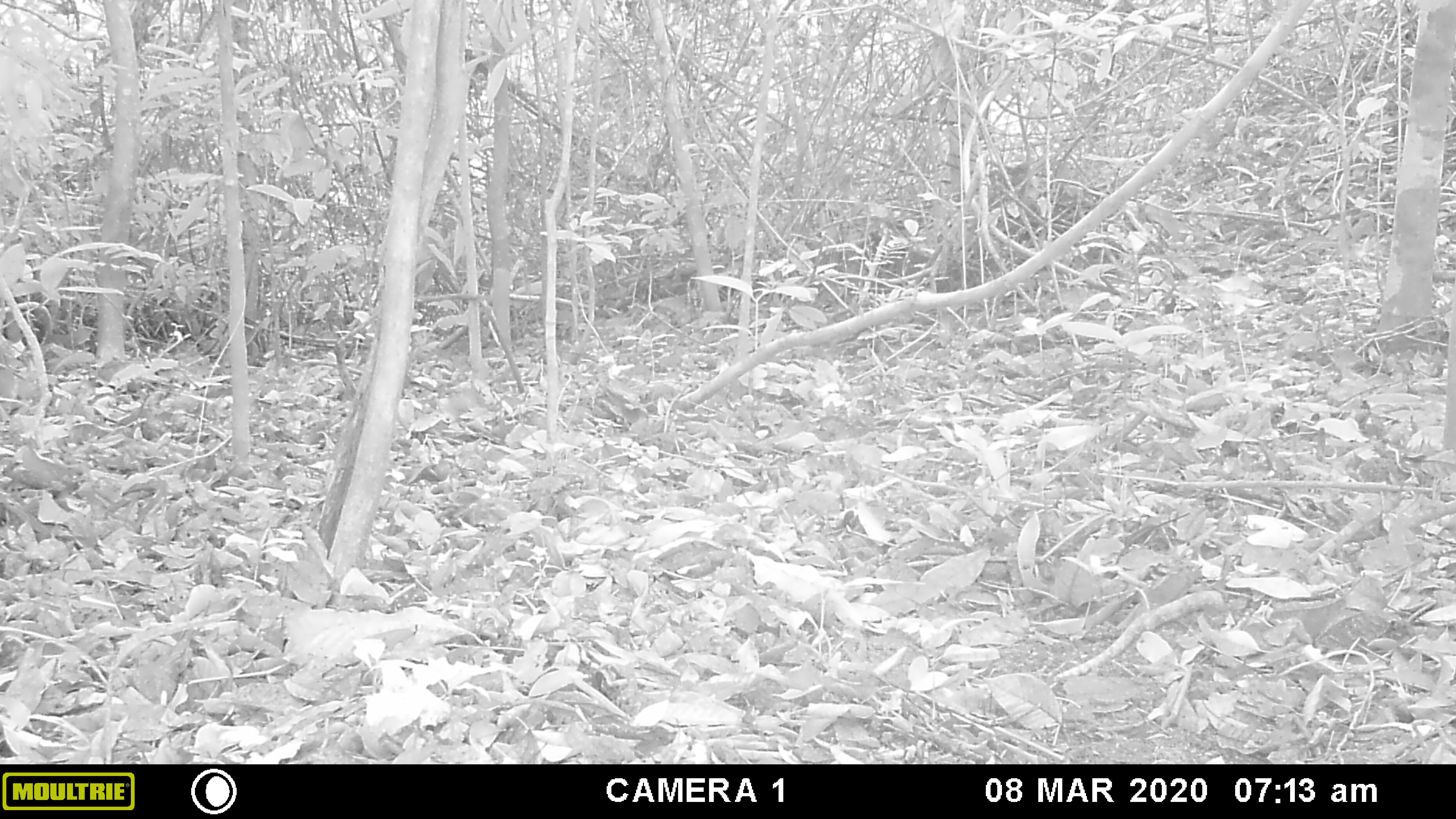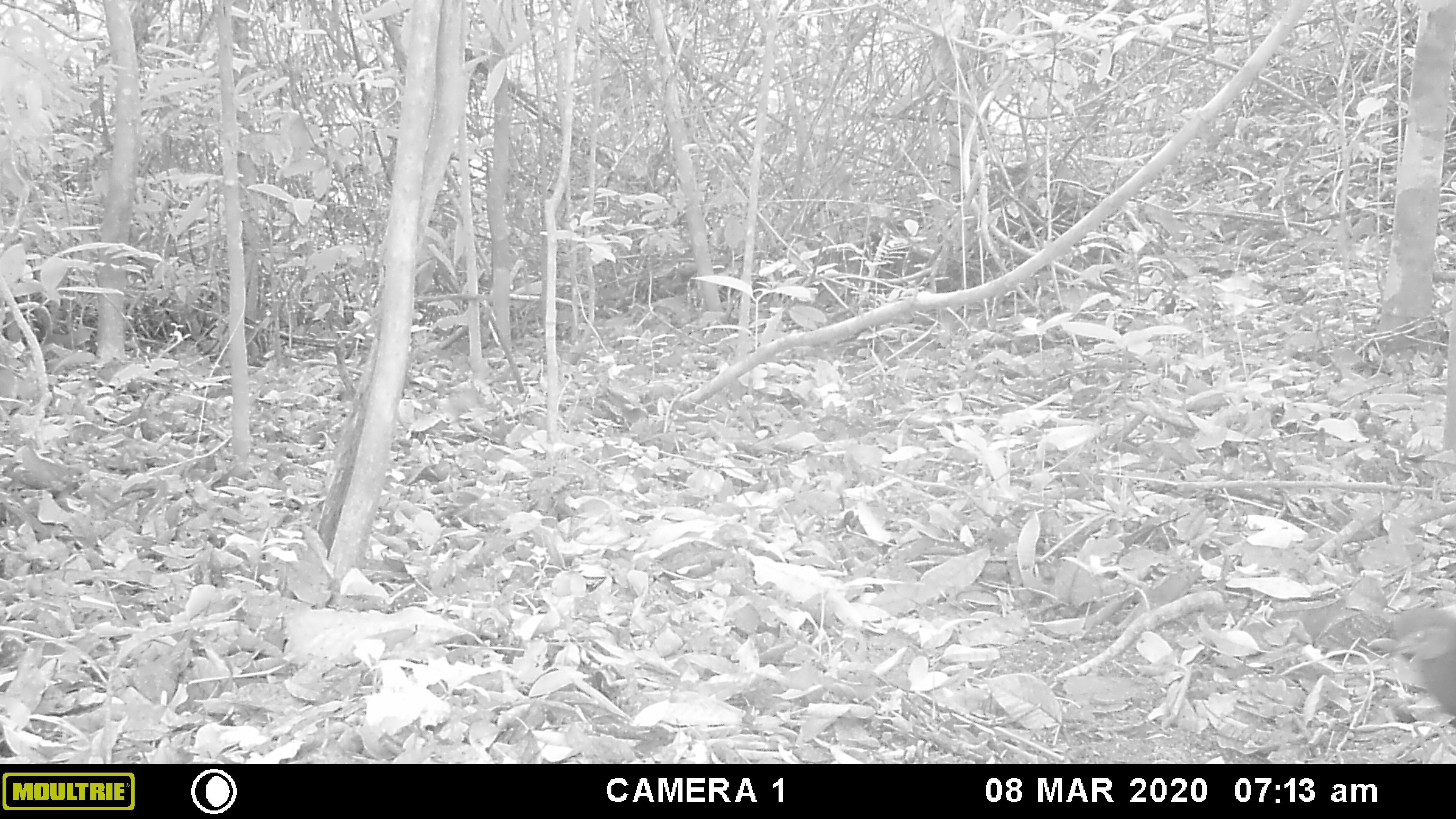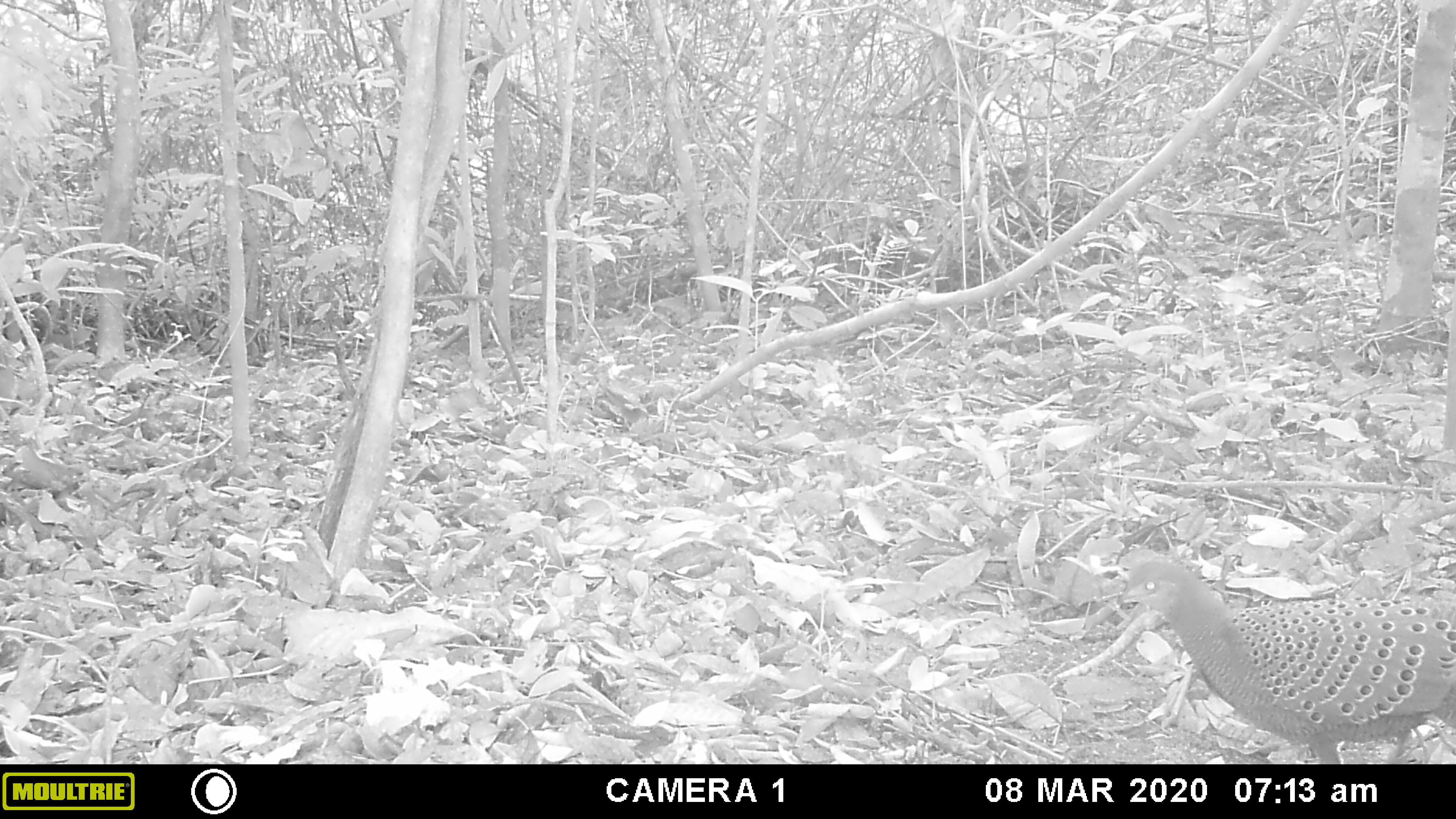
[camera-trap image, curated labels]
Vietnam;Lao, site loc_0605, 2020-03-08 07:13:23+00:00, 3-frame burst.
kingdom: Animalia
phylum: Chordata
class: Aves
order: Galliformes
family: Phasianidae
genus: Polyplectron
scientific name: Polyplectron bicalcaratum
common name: gray peacock-pheasant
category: grey peacock pheasant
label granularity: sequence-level